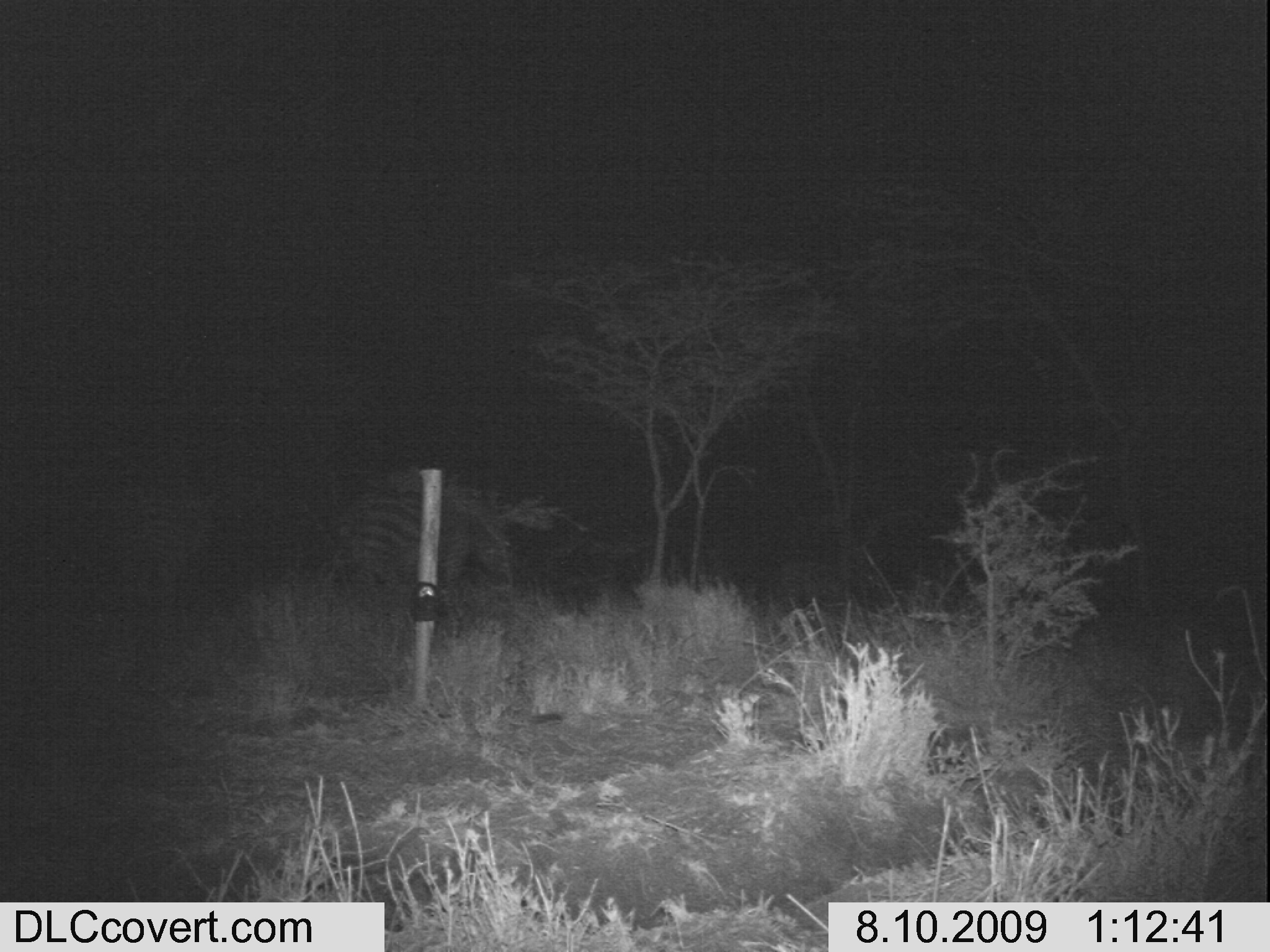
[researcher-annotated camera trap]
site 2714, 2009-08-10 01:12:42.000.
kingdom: Animalia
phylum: Chordata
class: Mammalia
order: Perissodactyla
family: Equidae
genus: Equus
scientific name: Equus quagga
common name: plains zebra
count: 2